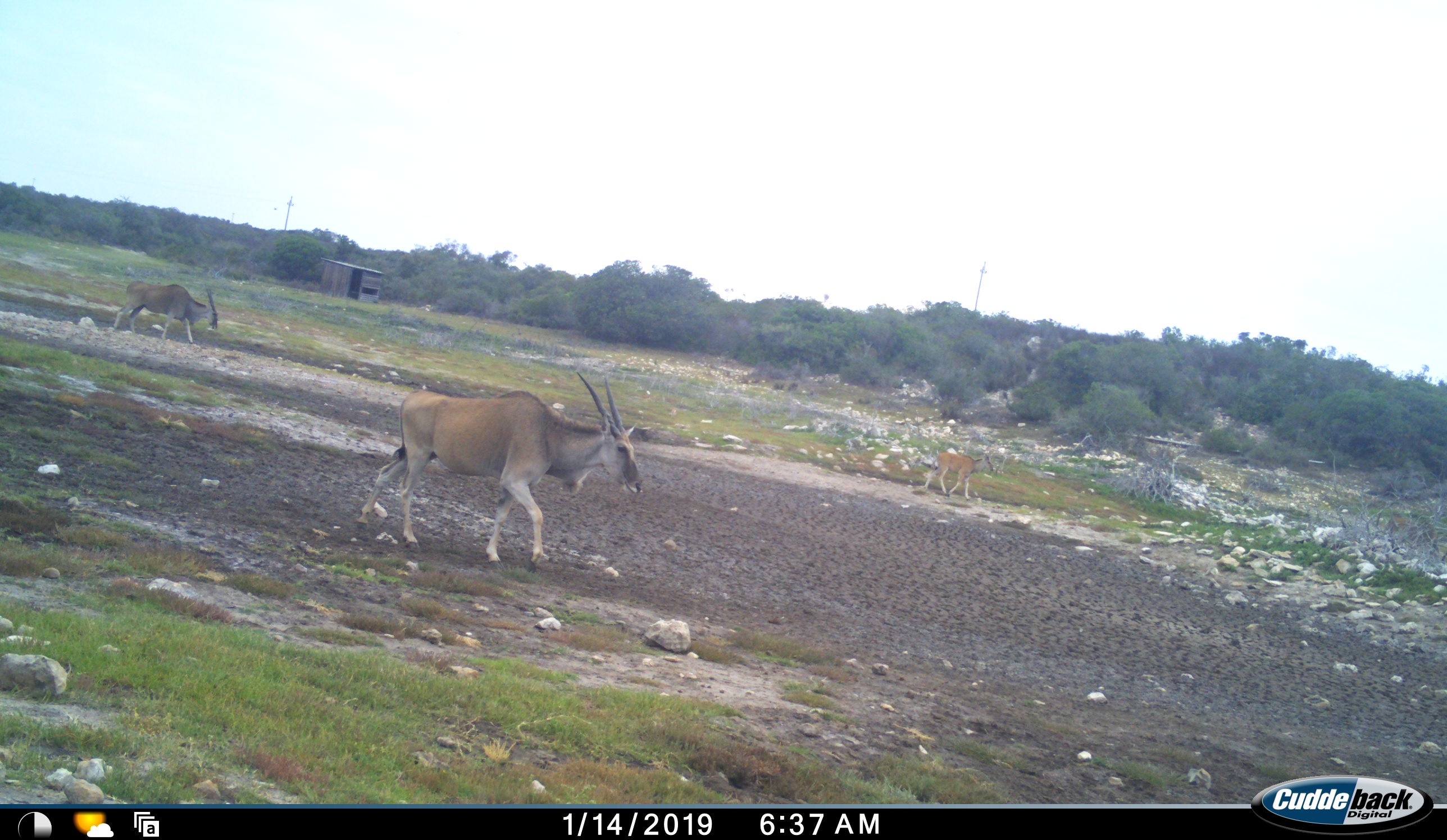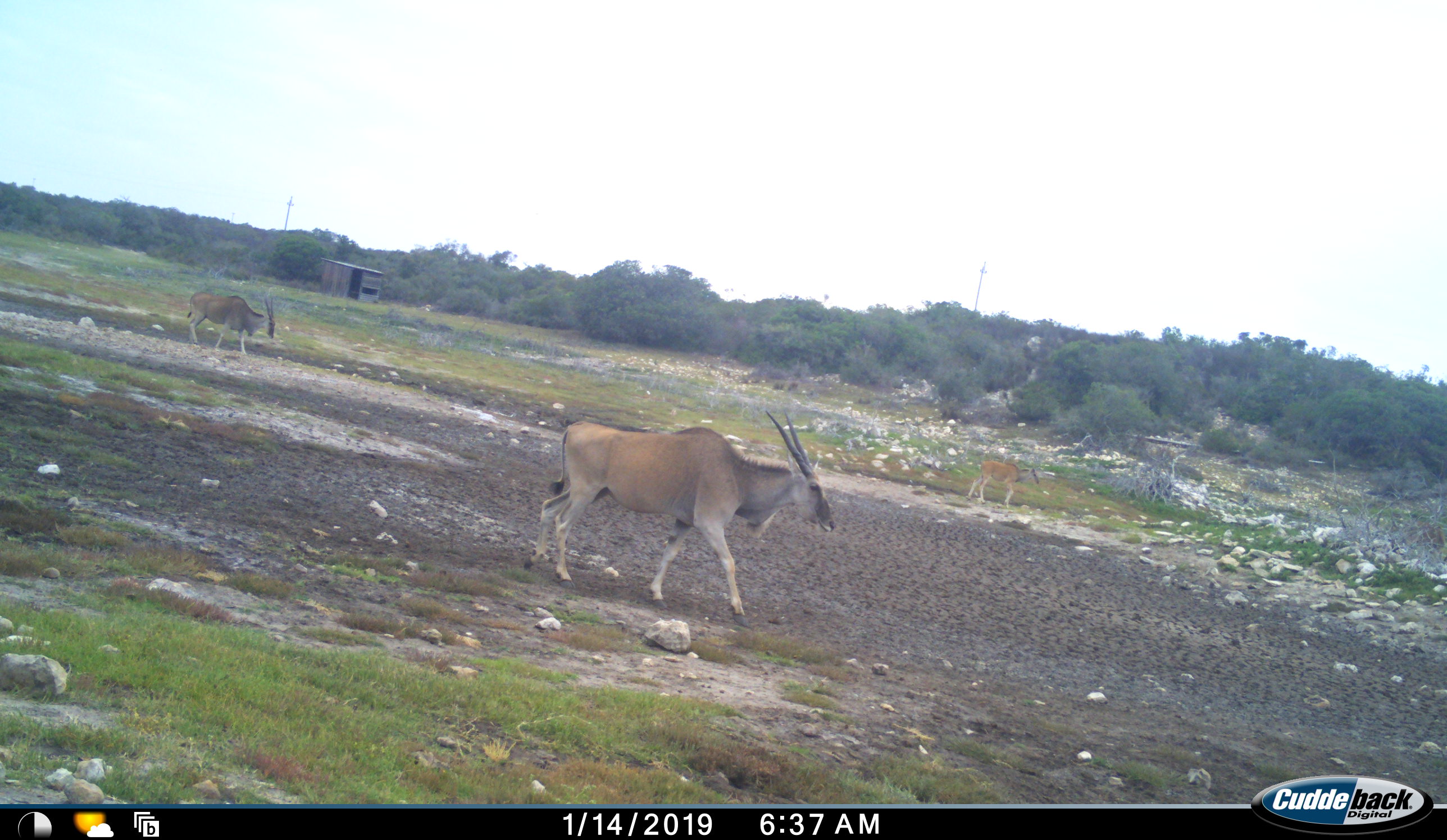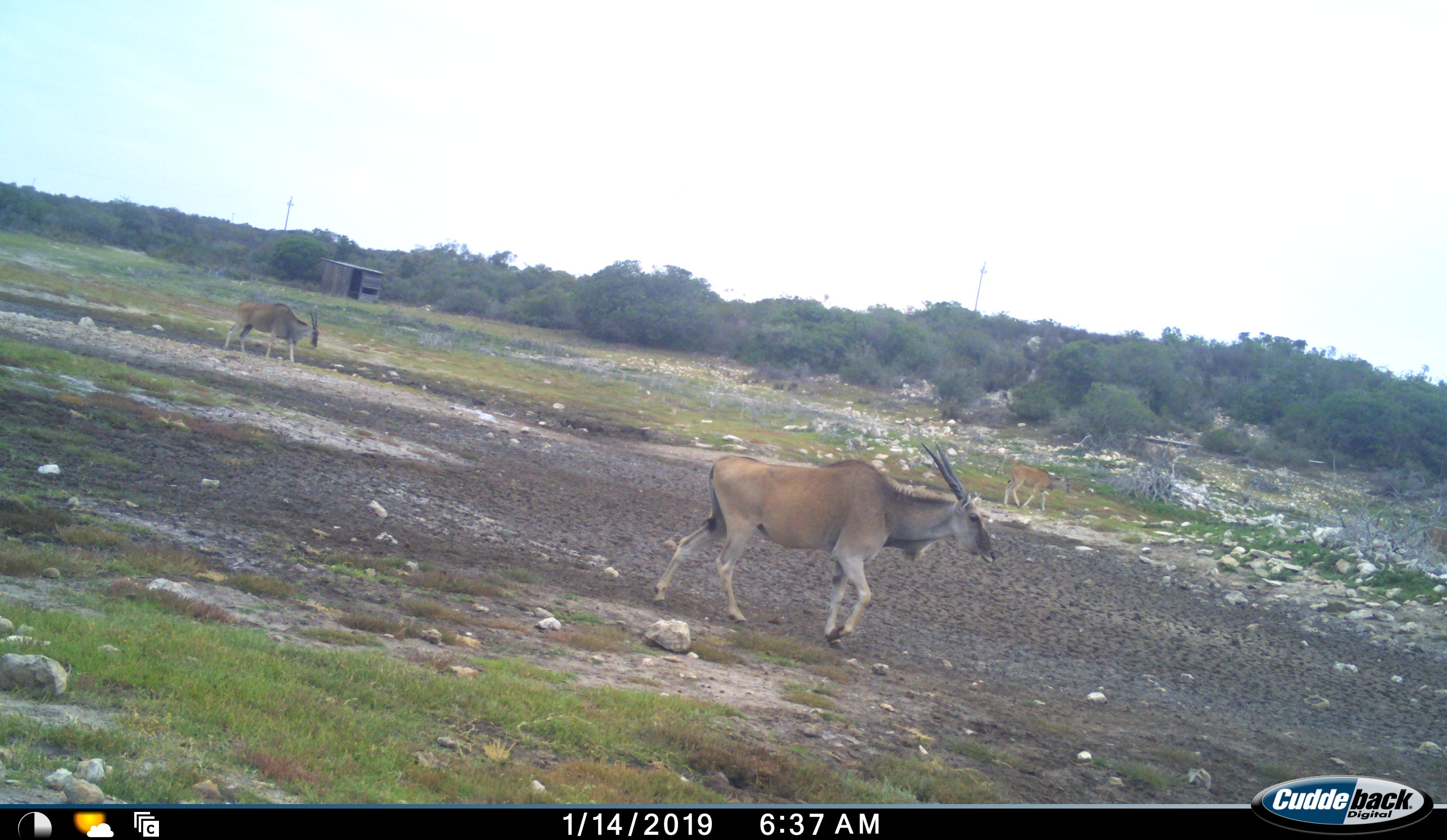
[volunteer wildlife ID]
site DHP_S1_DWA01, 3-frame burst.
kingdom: Animalia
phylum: Chordata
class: Mammalia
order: Artiodactyla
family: Bovidae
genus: Tragelaphus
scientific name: Tragelaphus oryx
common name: eland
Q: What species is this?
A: Eland (Tragelaphus oryx).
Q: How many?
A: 3.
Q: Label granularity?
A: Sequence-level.